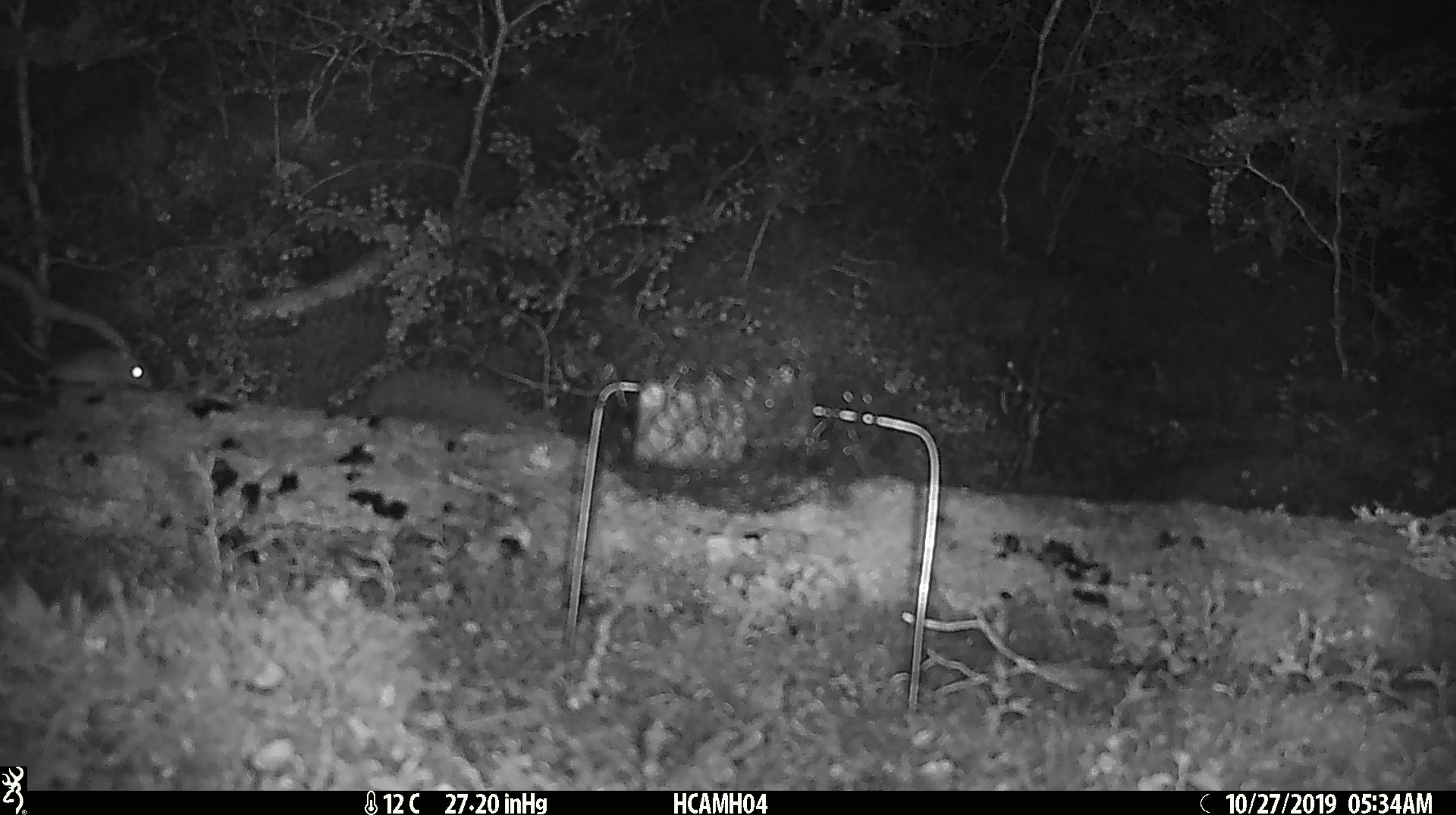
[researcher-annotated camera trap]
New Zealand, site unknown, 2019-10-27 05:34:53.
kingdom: Animalia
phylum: Chordata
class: Mammalia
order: Rodentia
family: Muridae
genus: Mus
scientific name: Mus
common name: mouse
Mouse (Mus).